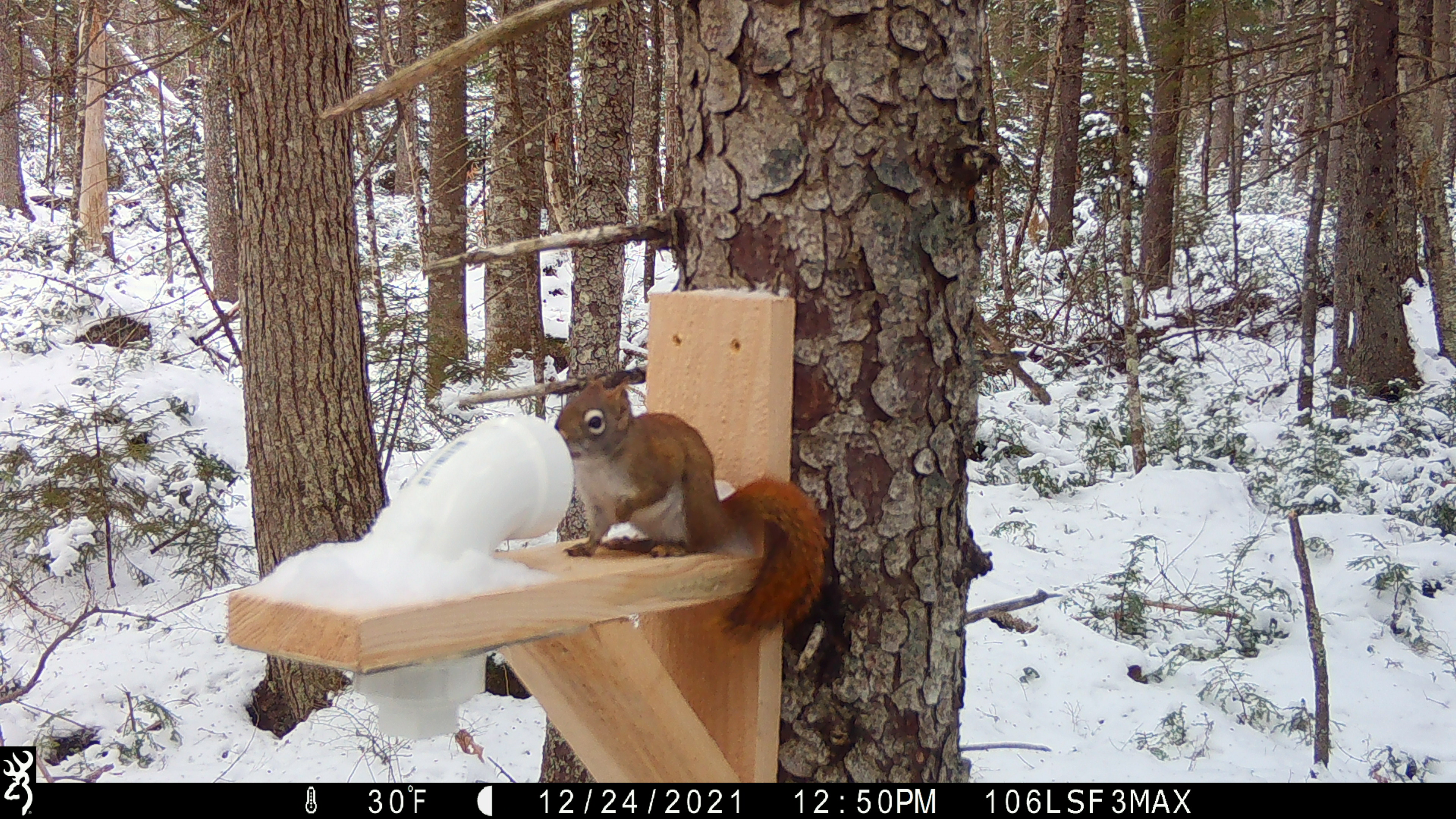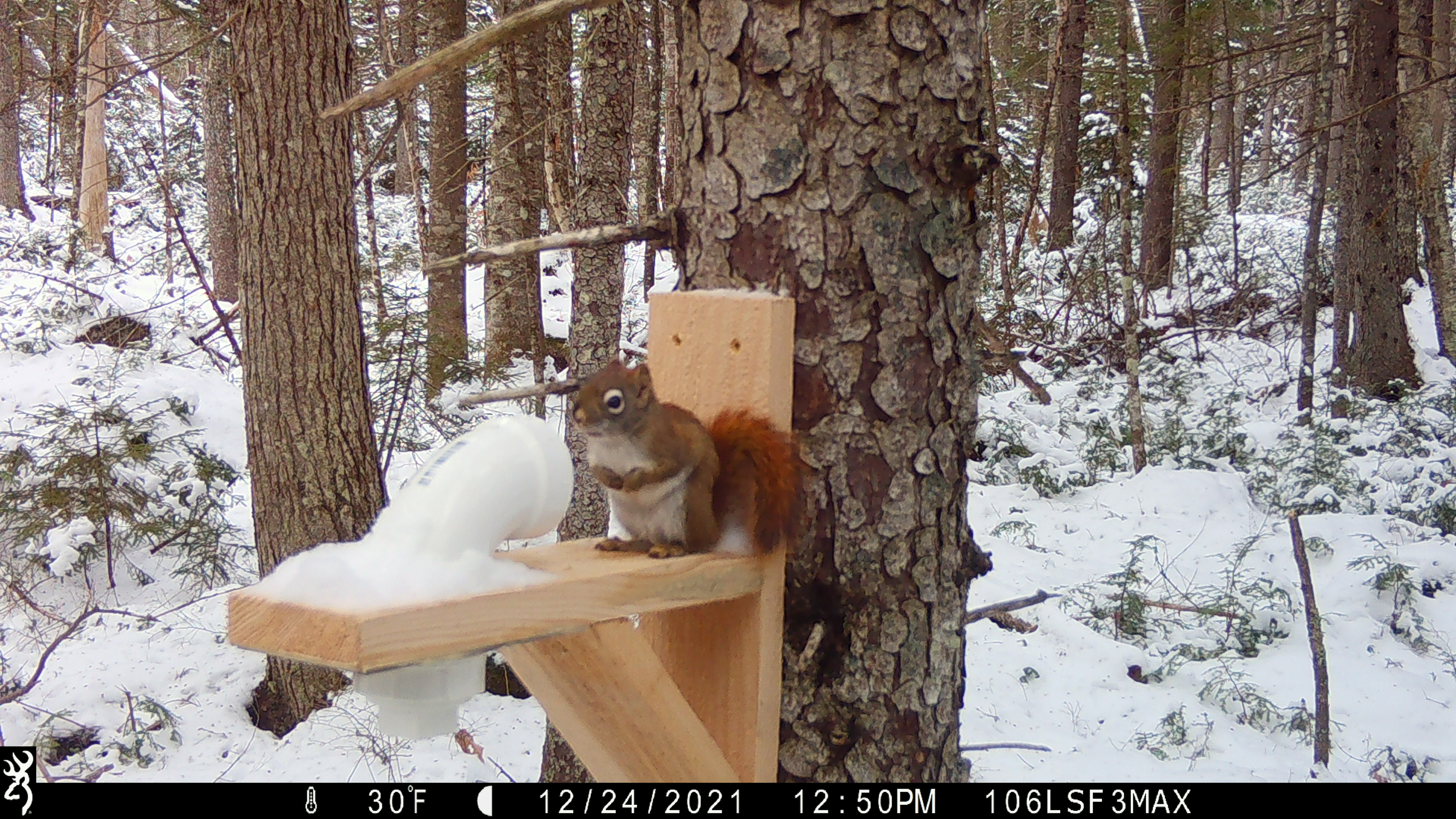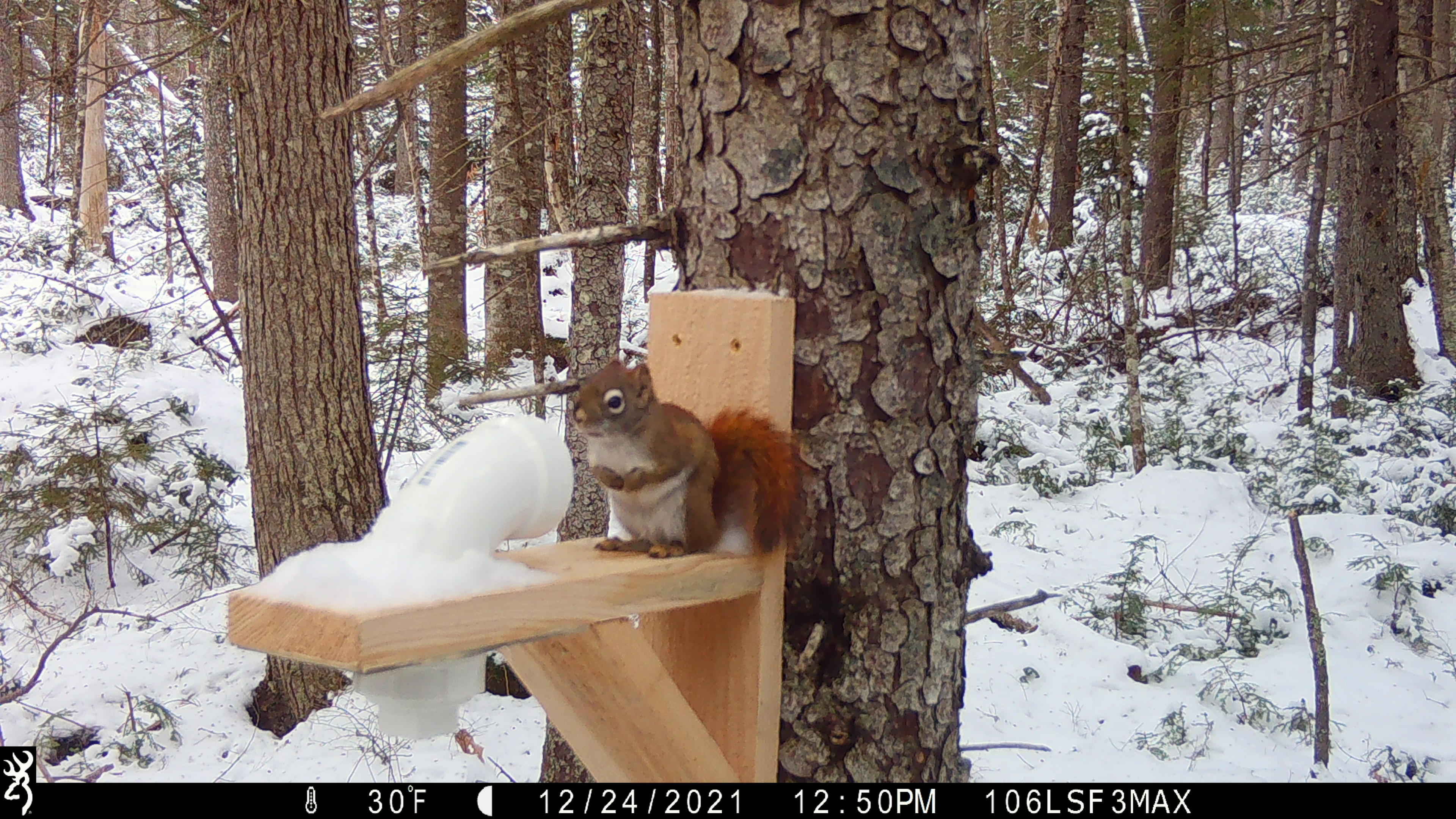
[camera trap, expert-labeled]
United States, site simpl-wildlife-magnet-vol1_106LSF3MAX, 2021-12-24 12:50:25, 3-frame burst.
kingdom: Animalia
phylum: Chordata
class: Mammalia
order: Rodentia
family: Sciuridae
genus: Tamiasciurus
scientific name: Tamiasciurus hudsonicus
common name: red squirrel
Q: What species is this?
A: Red squirrel (Tamiasciurus hudsonicus).